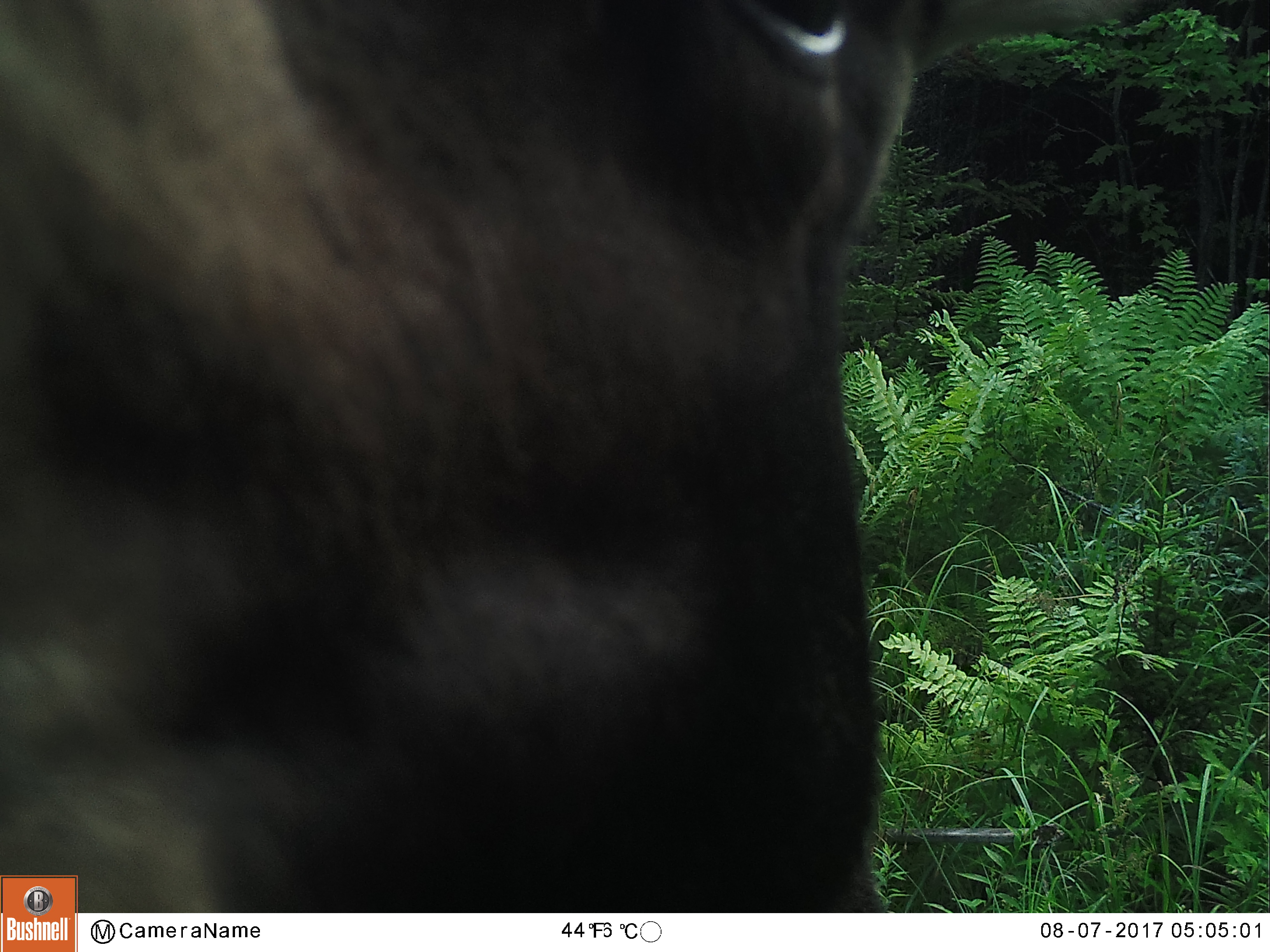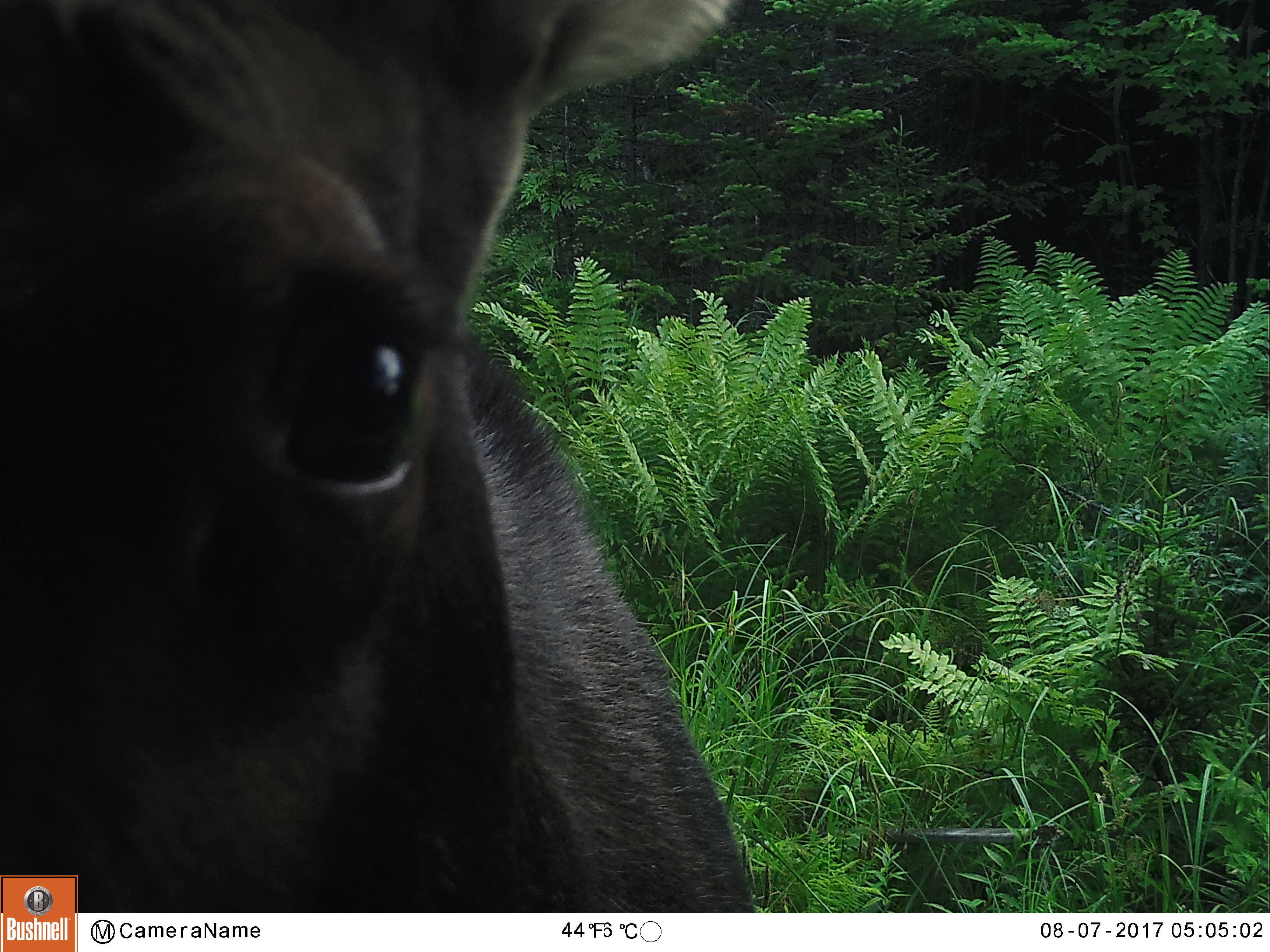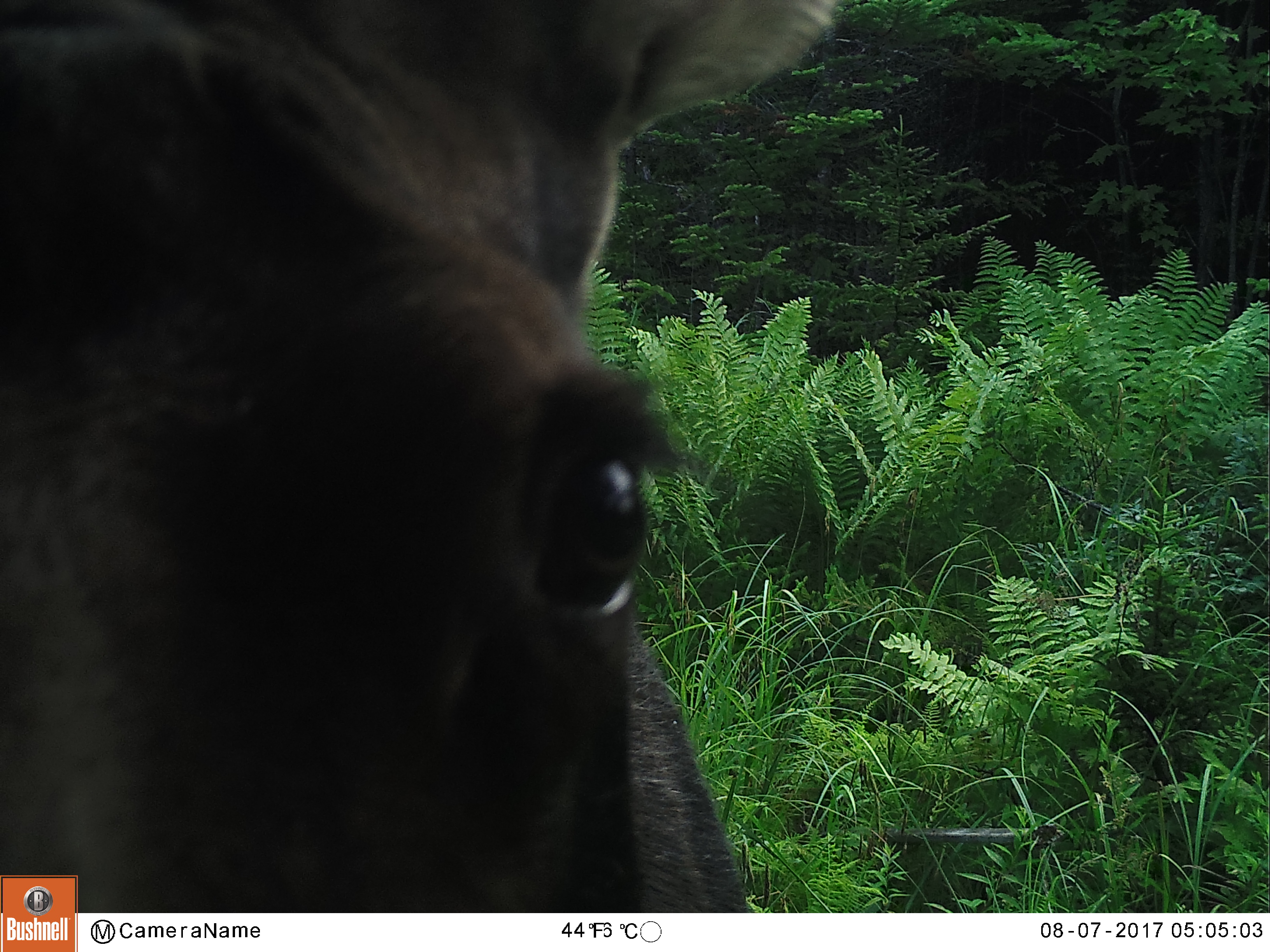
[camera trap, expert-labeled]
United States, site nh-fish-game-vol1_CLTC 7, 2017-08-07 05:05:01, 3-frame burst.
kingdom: Animalia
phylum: Chordata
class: Mammalia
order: Artiodactyla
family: Cervidae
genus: Alces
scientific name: Alces alces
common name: moose